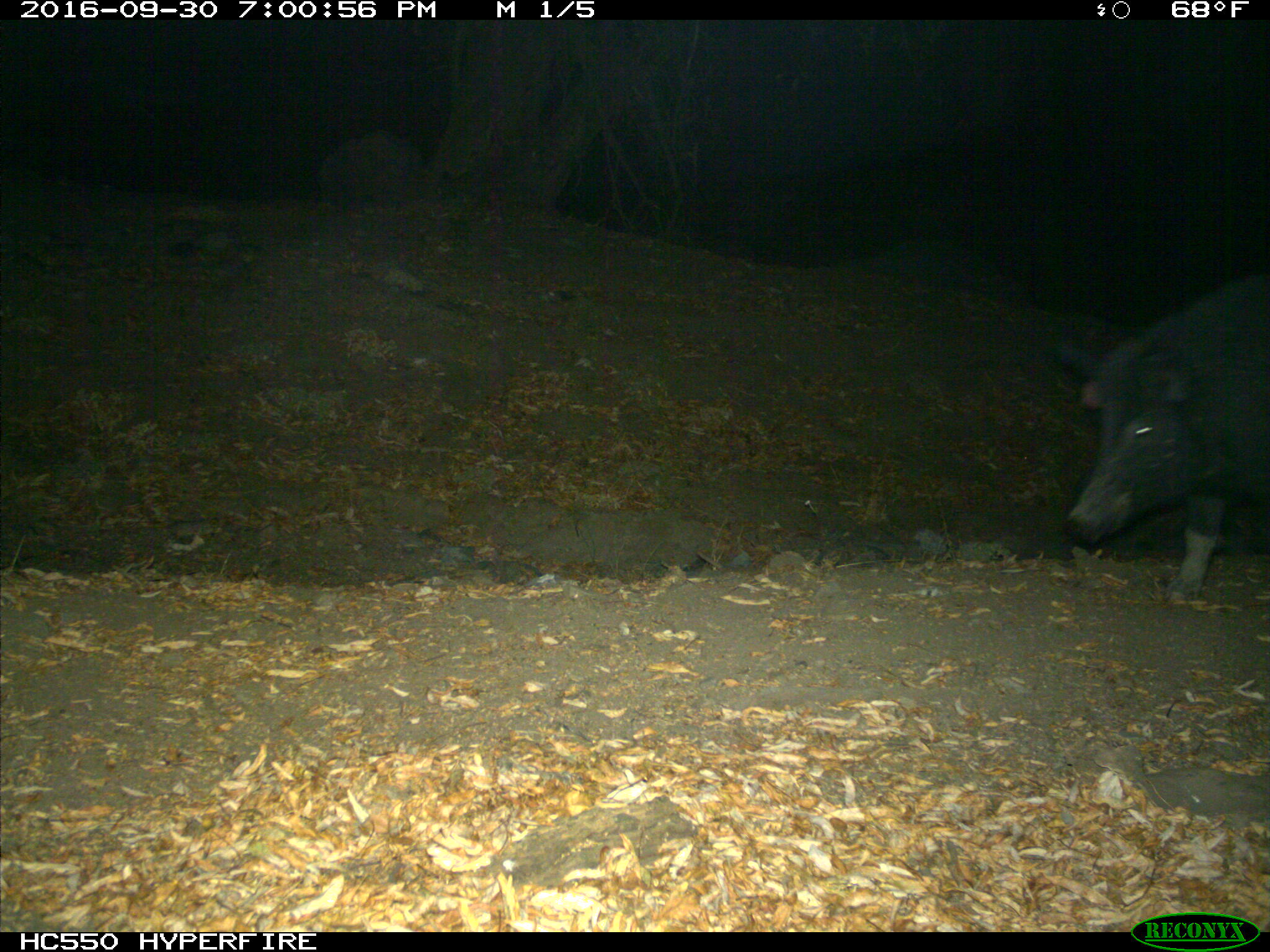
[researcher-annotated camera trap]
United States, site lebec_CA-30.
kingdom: Animalia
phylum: Chordata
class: Mammalia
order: Artiodactyla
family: Suidae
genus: Sus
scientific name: Sus scrofa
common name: wild boar